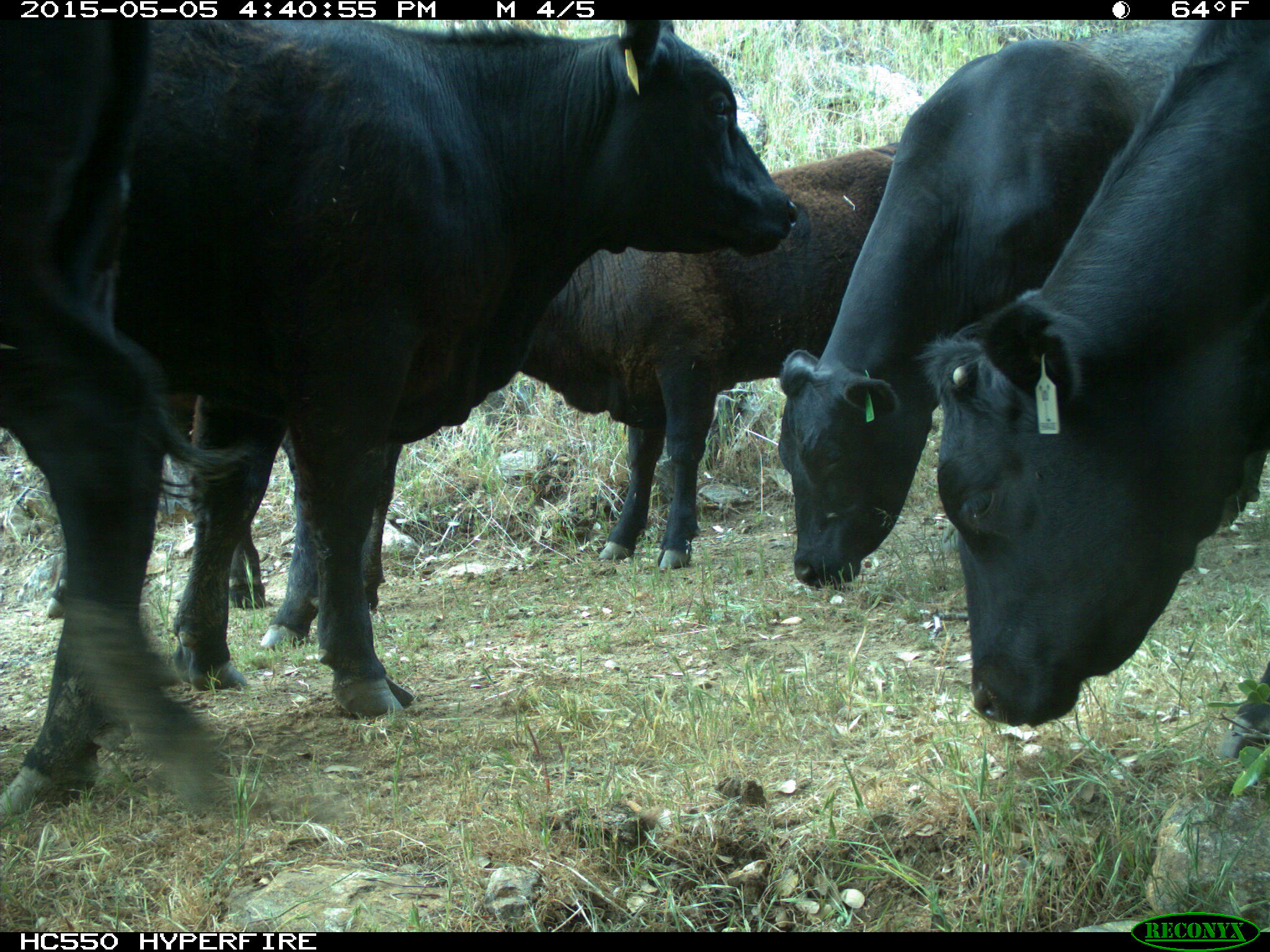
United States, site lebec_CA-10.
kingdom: Animalia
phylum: Chordata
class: Mammalia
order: Artiodactyla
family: Bovidae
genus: Bos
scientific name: Bos taurus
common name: domestic cow